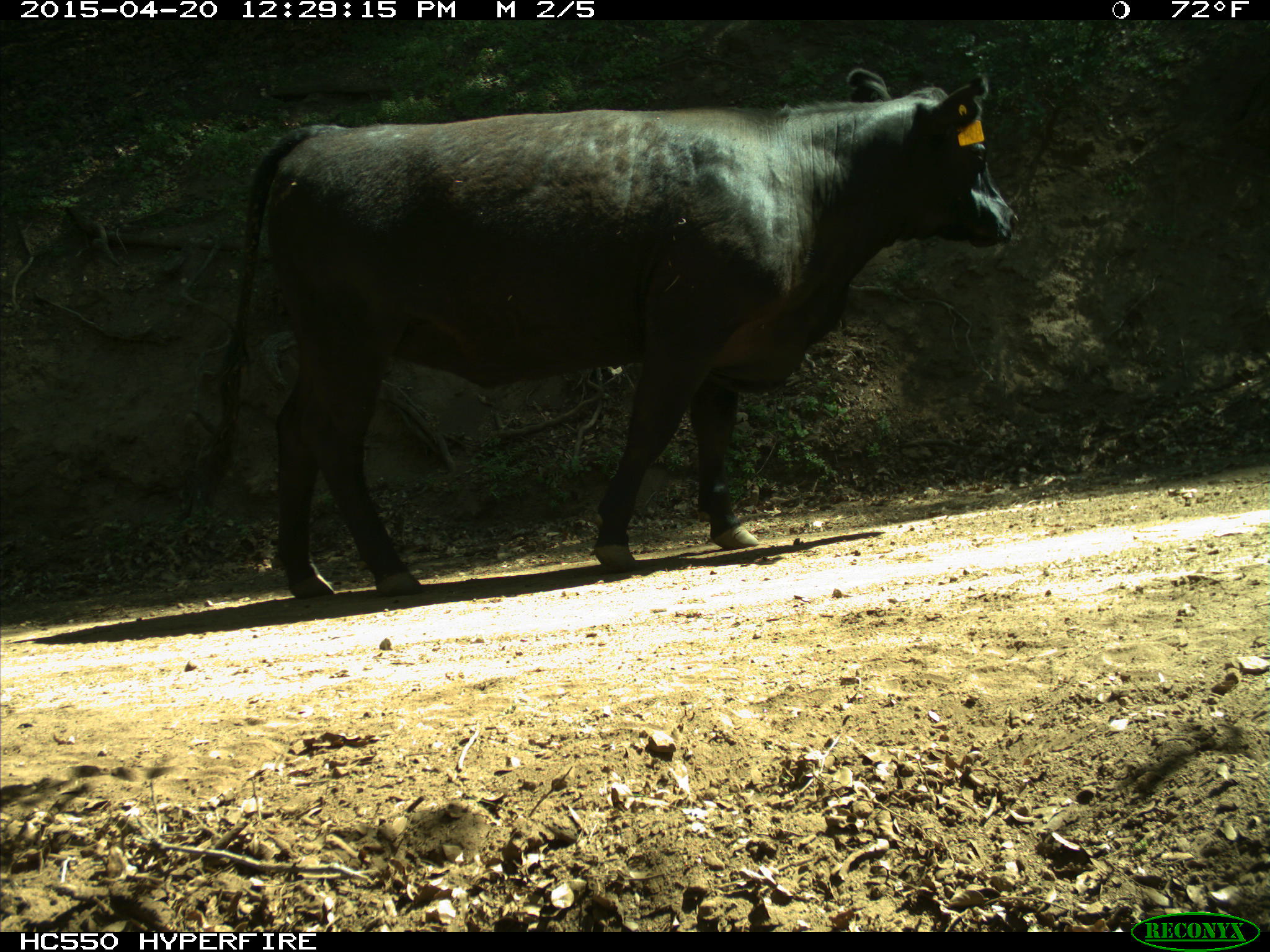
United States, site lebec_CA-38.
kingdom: Animalia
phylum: Chordata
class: Mammalia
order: Artiodactyla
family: Bovidae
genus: Bos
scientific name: Bos taurus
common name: domestic cow